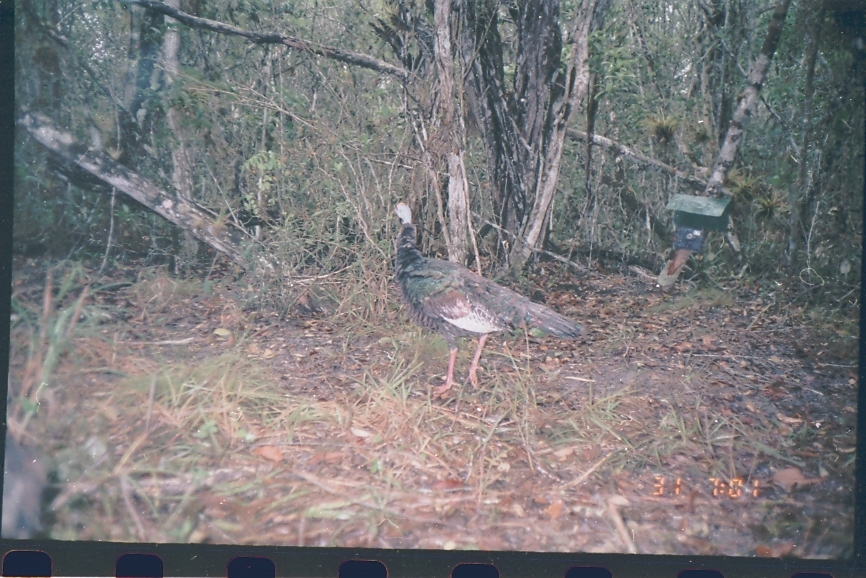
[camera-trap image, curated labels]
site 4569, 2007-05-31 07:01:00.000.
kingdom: Animalia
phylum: Chordata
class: Aves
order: Galliformes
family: Phasianidae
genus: Meleagris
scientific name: Meleagris ocellata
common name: ocellated turkey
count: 1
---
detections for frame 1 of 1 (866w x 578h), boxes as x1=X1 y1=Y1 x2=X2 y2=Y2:
meleagris ocellata: x1=388 y1=201 x2=587 y2=394; x1=3 y1=427 x2=52 y2=537